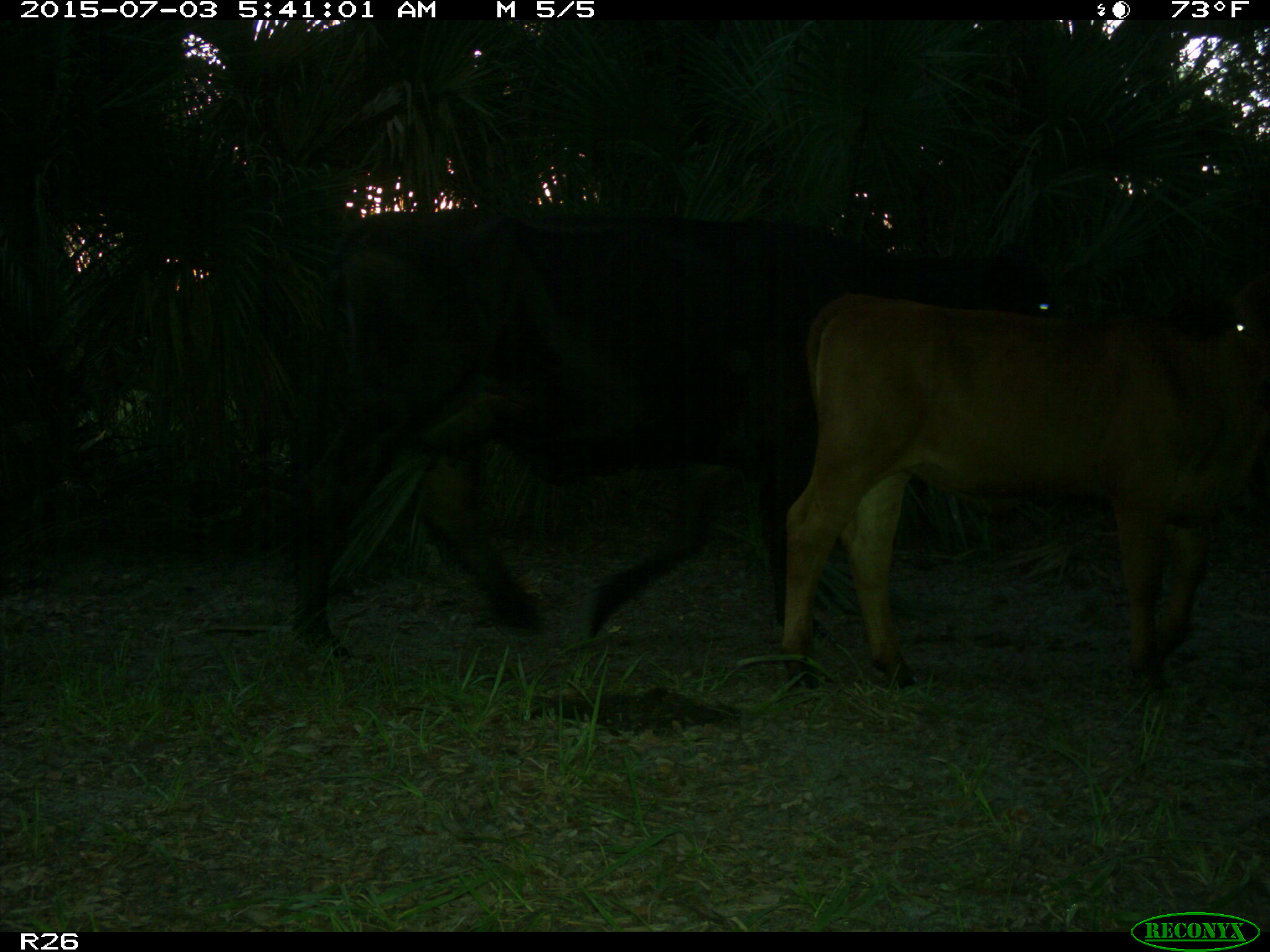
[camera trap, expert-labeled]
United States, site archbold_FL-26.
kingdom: Animalia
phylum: Chordata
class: Mammalia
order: Artiodactyla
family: Bovidae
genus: Bos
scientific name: Bos taurus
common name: domestic cow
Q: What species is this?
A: Bos taurus (domestic cow).